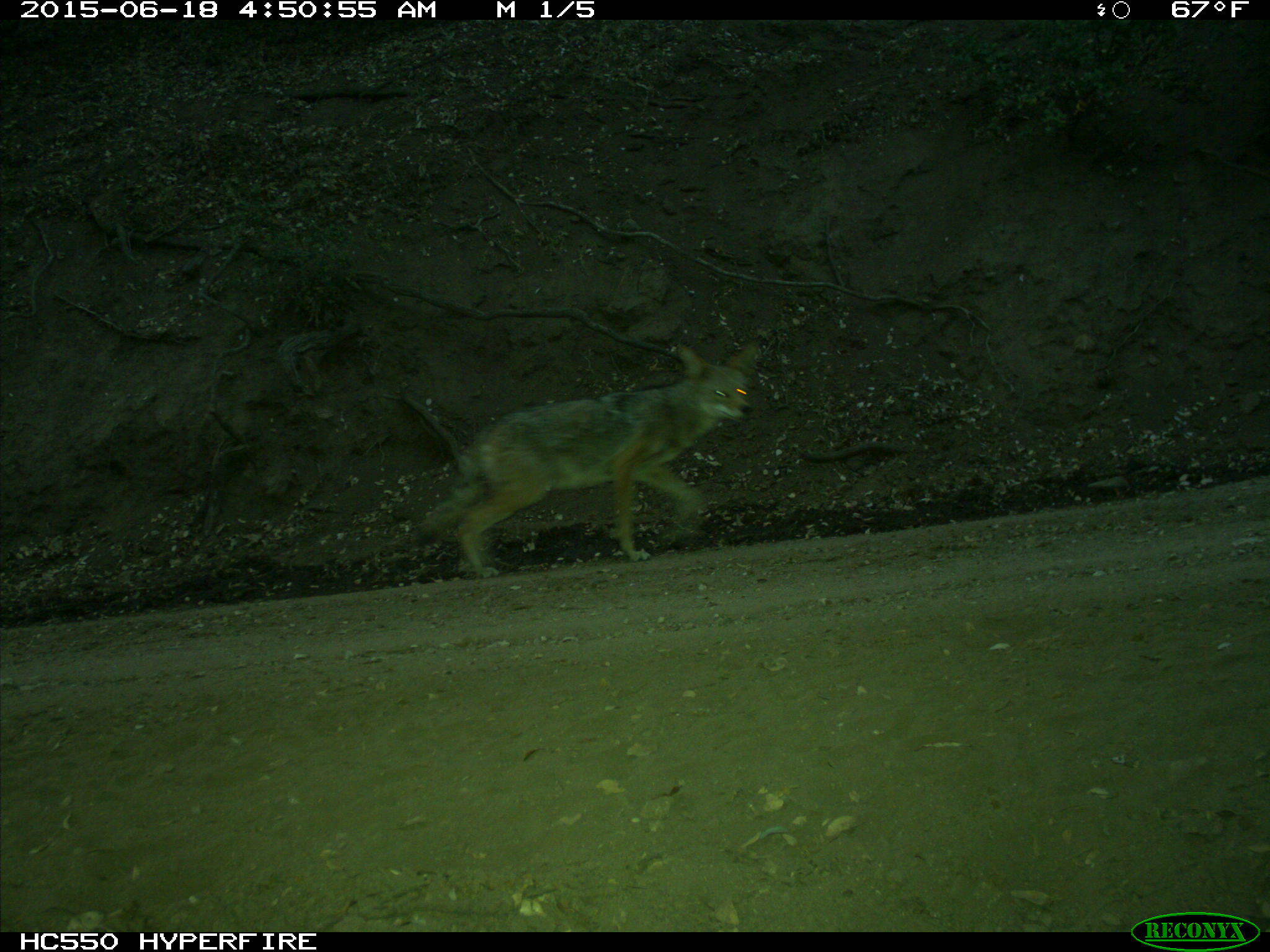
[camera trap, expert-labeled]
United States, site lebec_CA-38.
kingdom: Animalia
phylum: Chordata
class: Mammalia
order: Carnivora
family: Canidae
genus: Canis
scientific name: Canis latrans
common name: coyote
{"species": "Canis latrans (coyote)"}